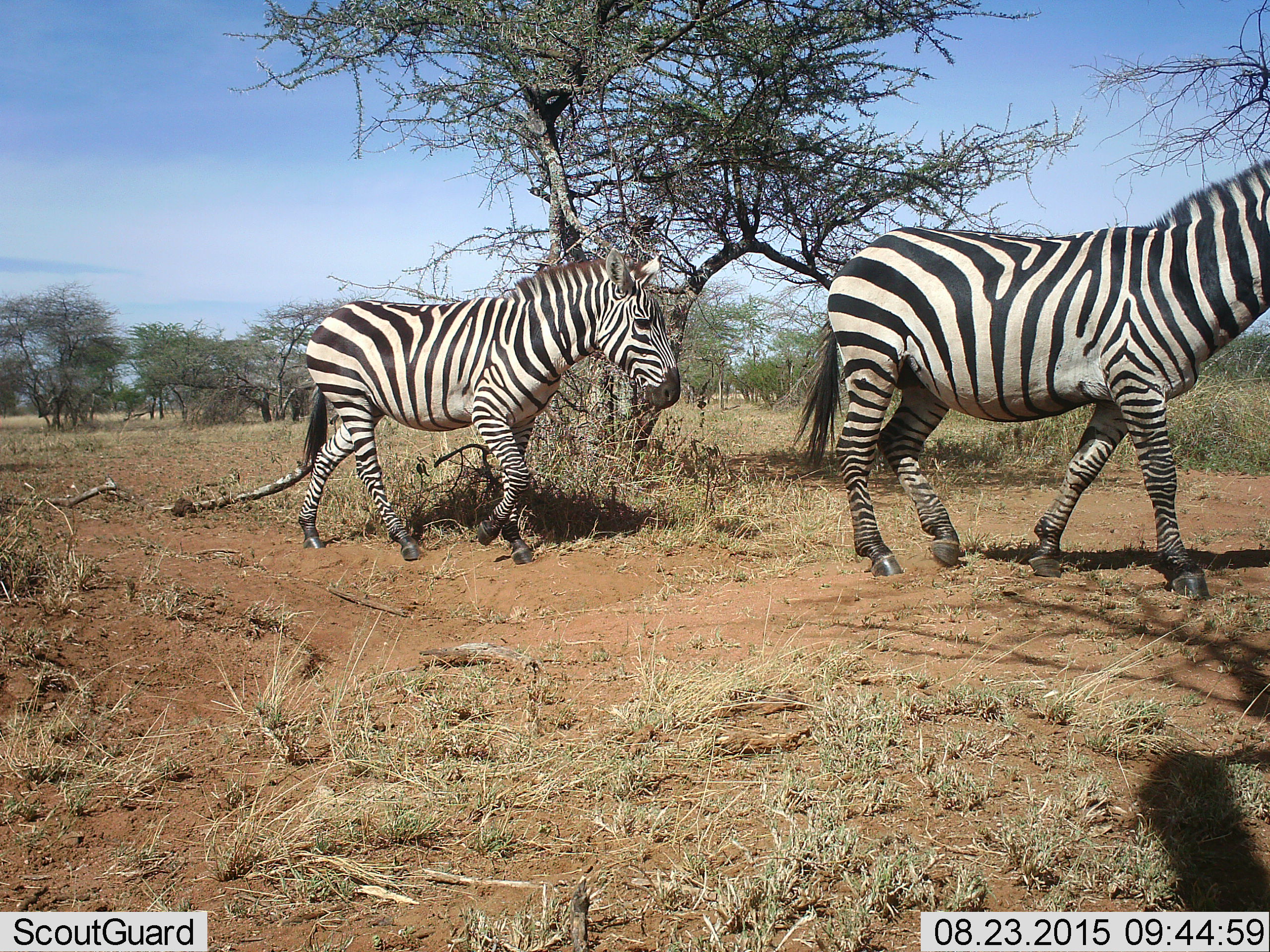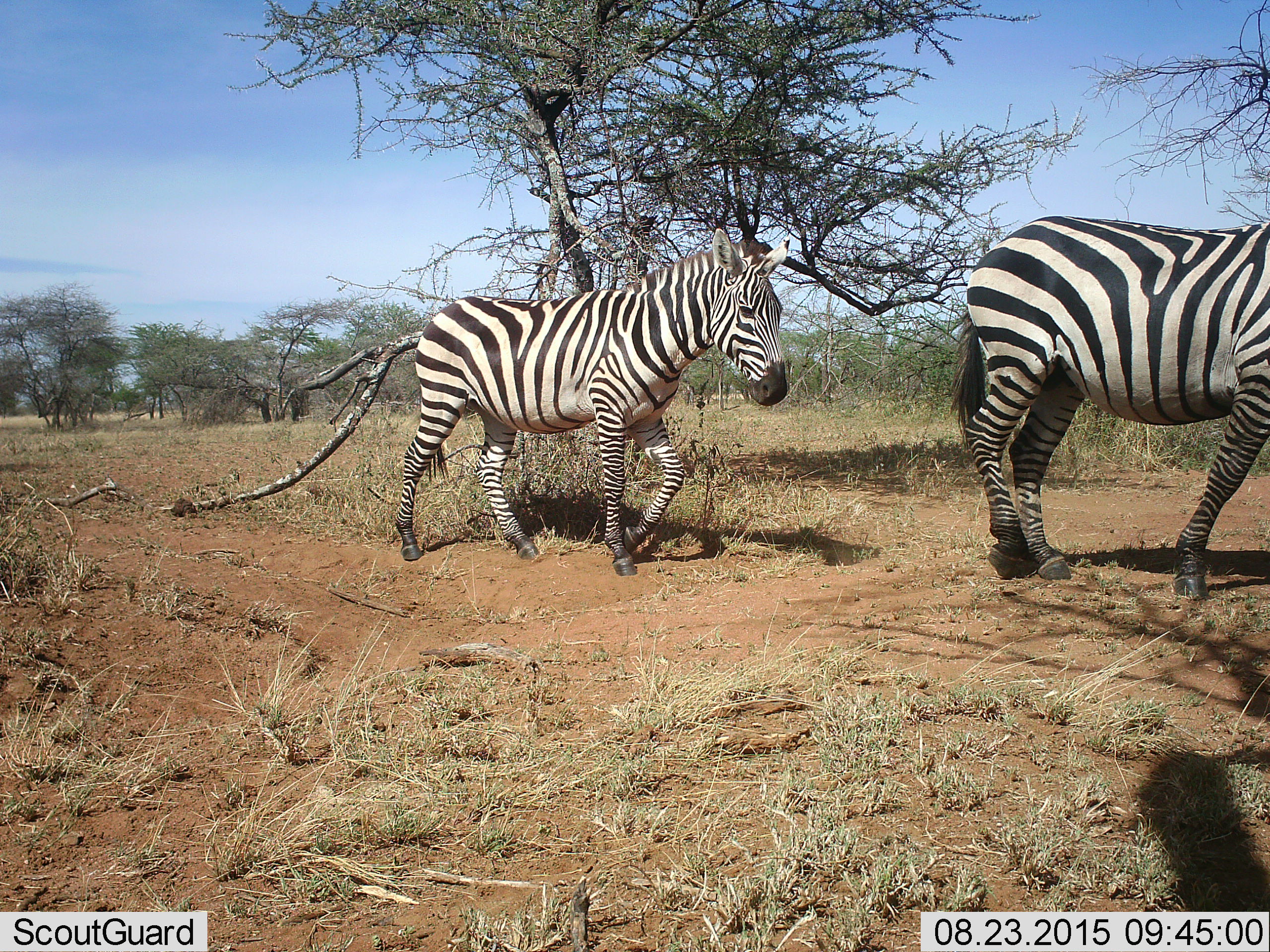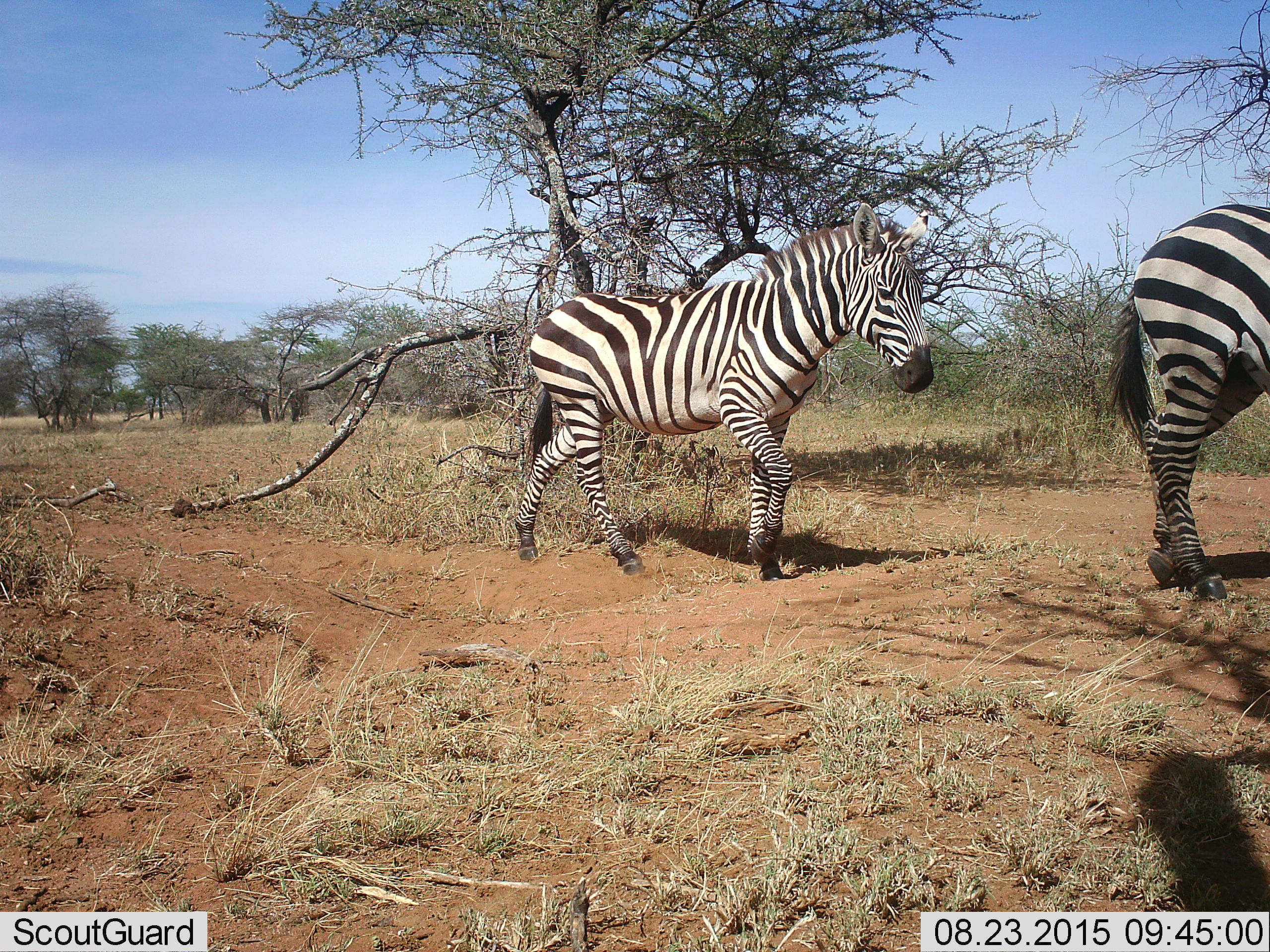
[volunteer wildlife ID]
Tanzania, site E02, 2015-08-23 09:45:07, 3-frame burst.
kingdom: Animalia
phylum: Chordata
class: Mammalia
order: Perissodactyla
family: Equidae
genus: Equus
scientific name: Equus quagga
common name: plains zebra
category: zebra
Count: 2.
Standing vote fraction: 0%.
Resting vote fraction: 0%.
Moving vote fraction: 100%.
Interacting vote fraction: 0%.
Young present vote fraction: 11%.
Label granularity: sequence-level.